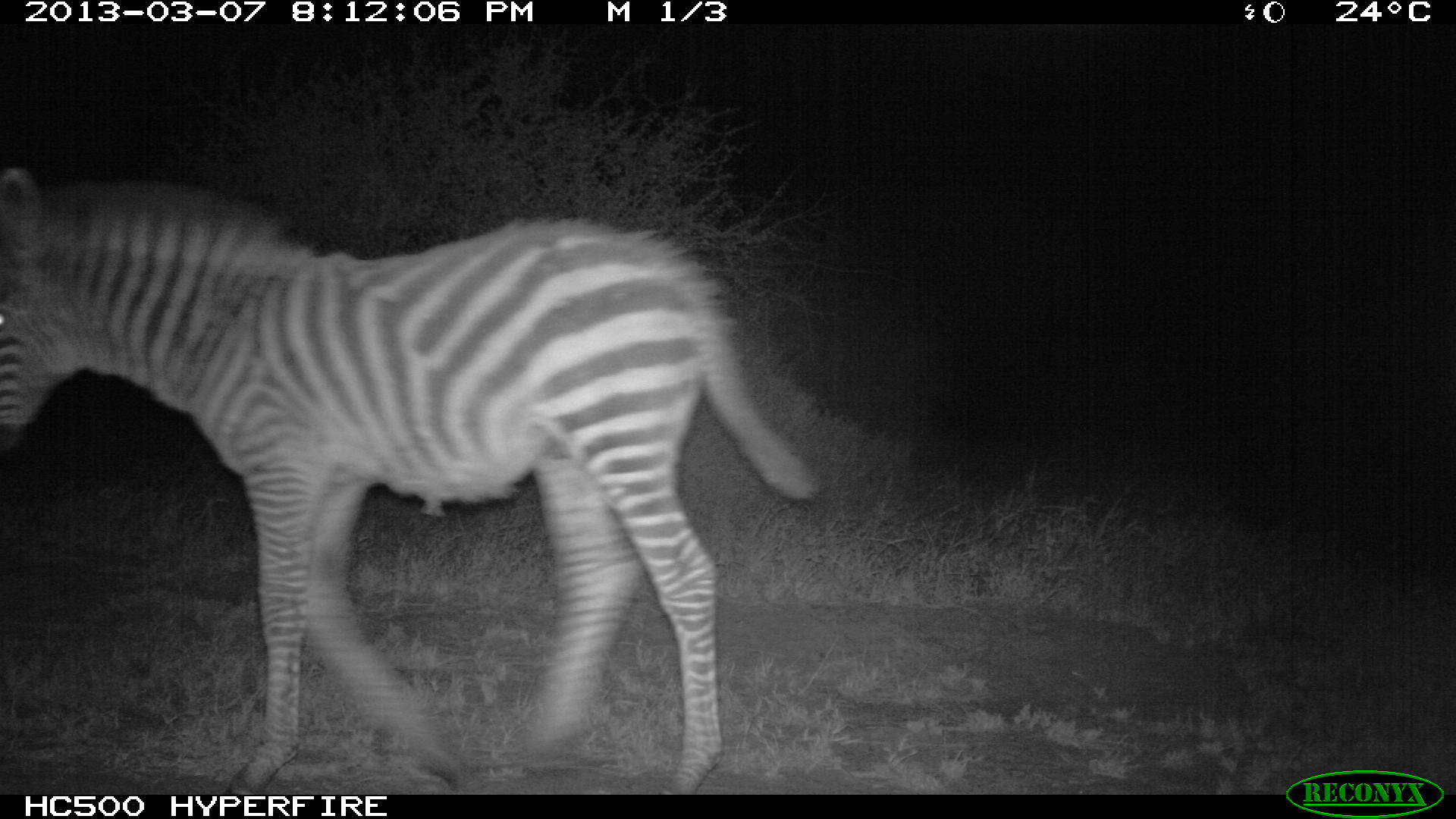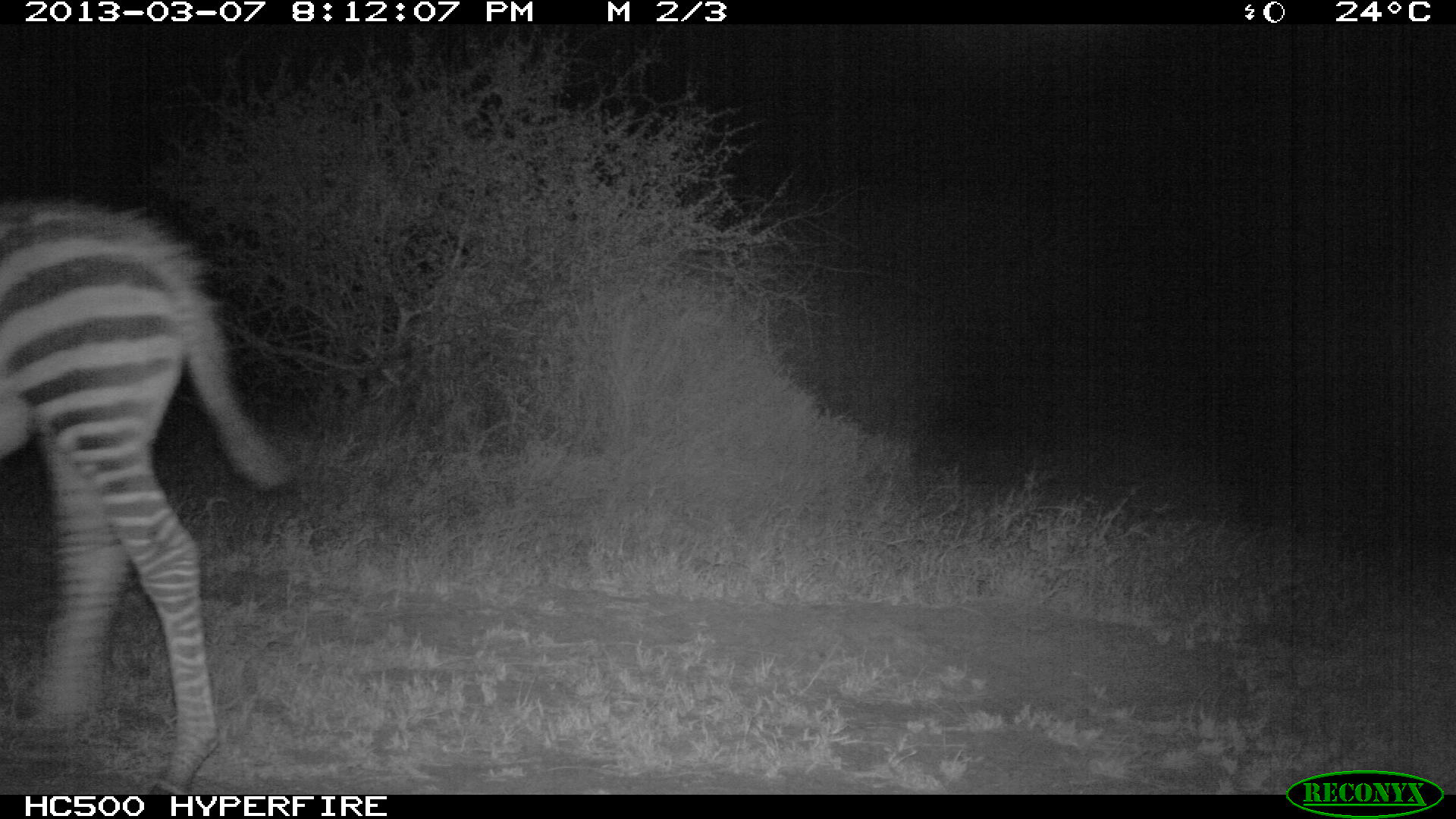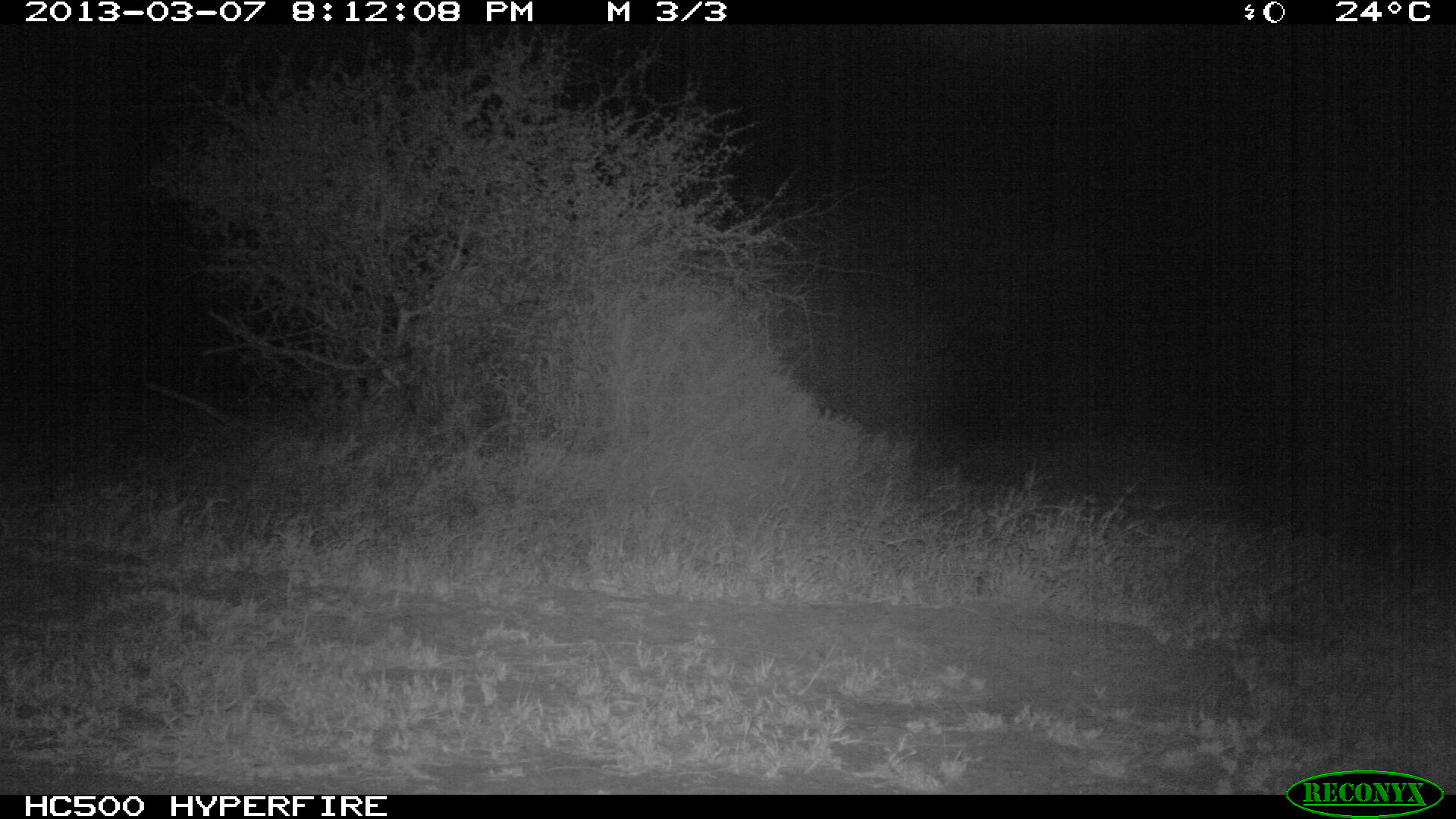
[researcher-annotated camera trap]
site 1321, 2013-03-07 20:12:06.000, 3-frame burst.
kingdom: Animalia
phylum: Chordata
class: Mammalia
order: Perissodactyla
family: Equidae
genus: Equus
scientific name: Equus quagga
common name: plains zebra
Equus quagga (plains zebra), count 1.